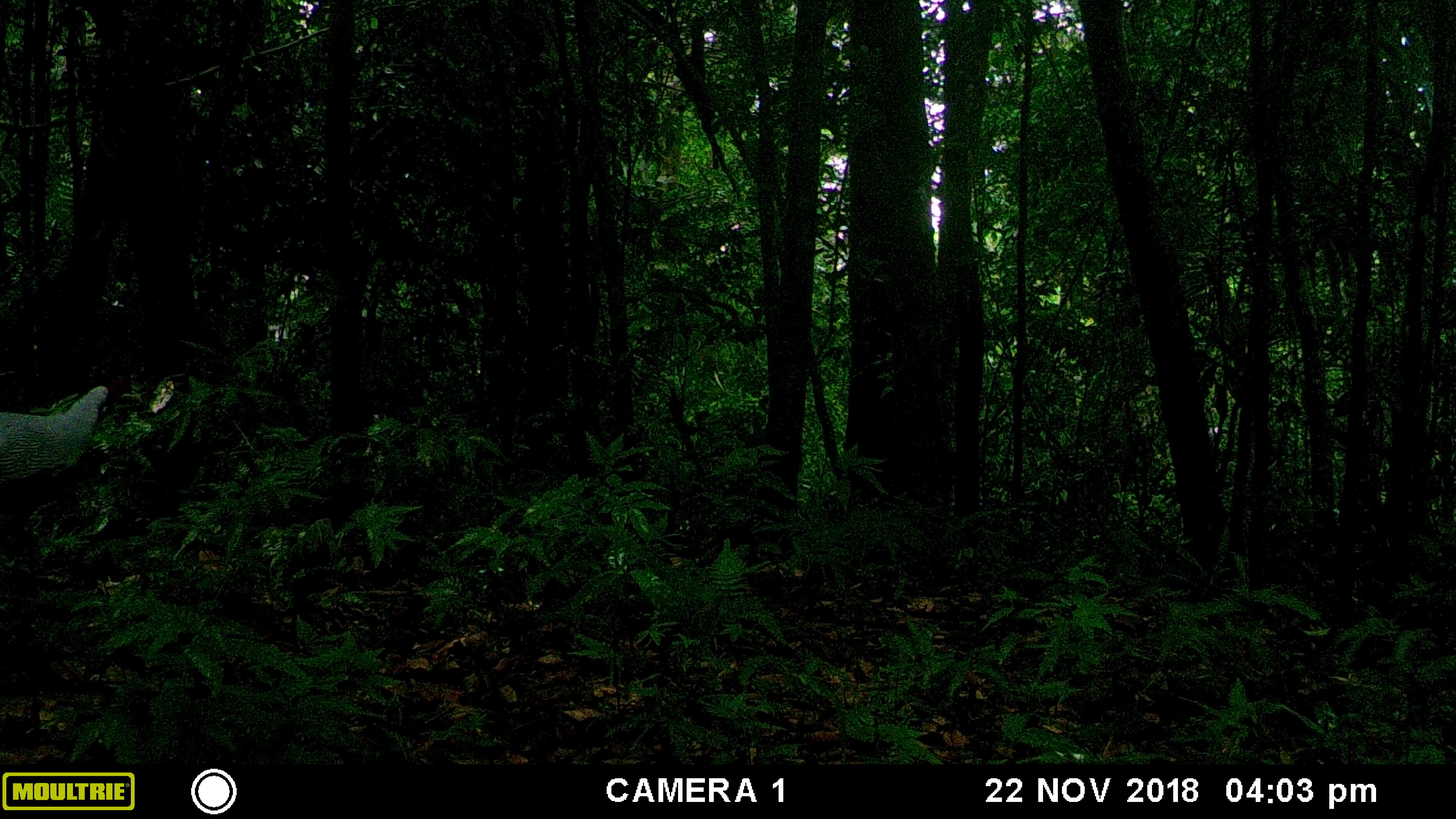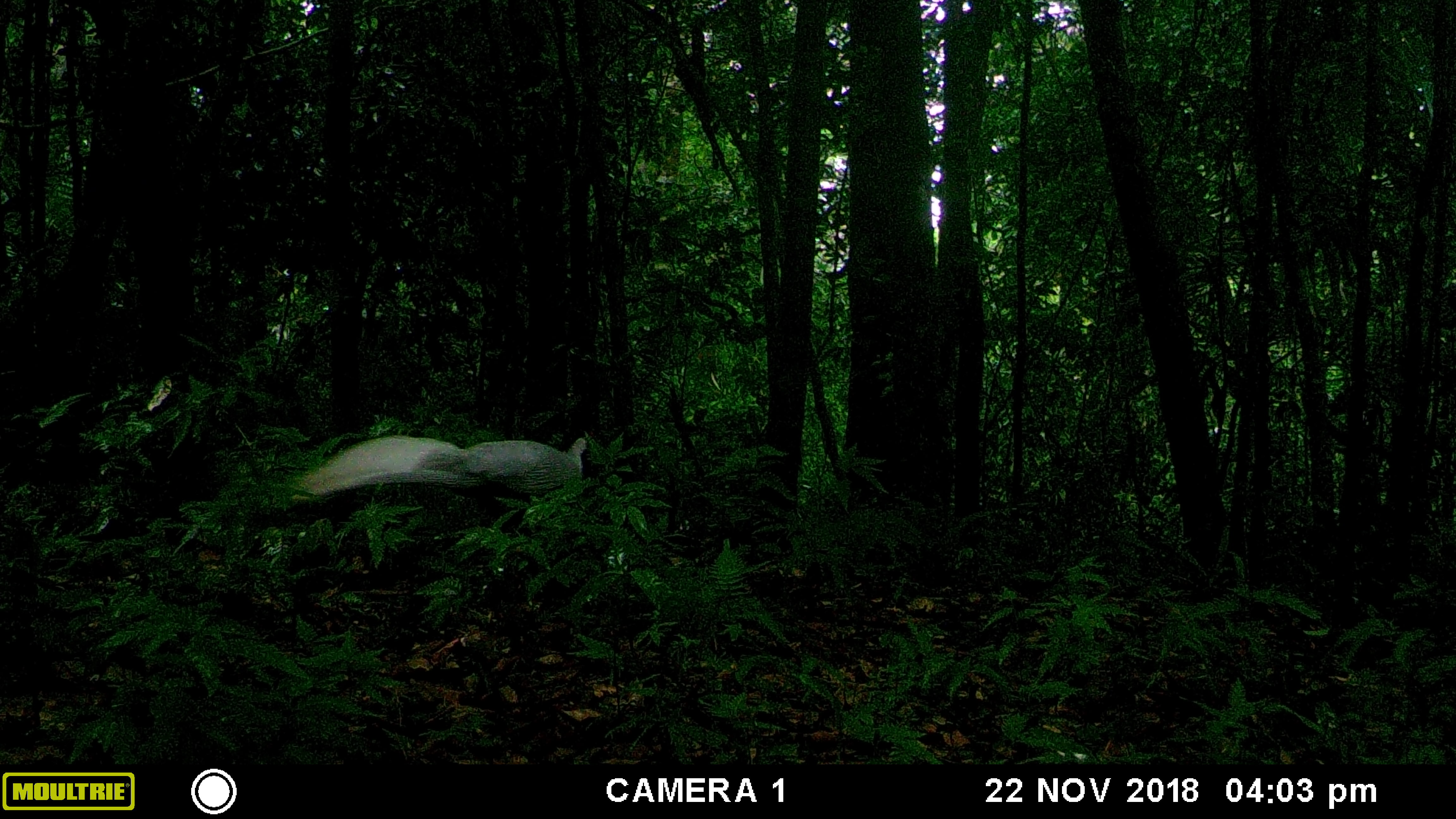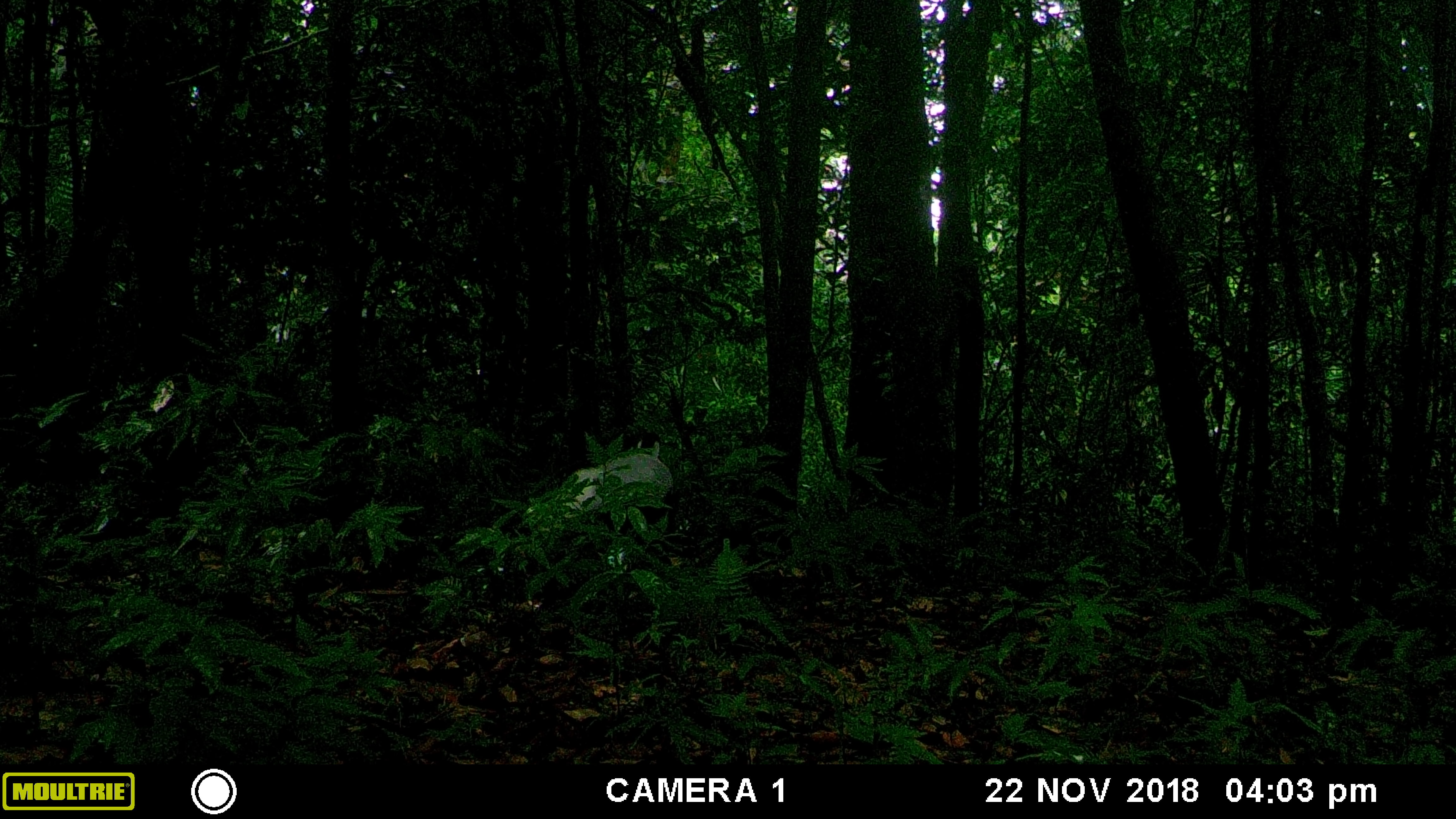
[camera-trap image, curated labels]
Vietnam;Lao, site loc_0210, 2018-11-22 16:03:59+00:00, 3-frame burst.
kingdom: Animalia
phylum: Chordata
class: Aves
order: Galliformes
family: Phasianidae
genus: Lophura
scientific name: Lophura nycthemera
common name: silver pheasant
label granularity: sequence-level